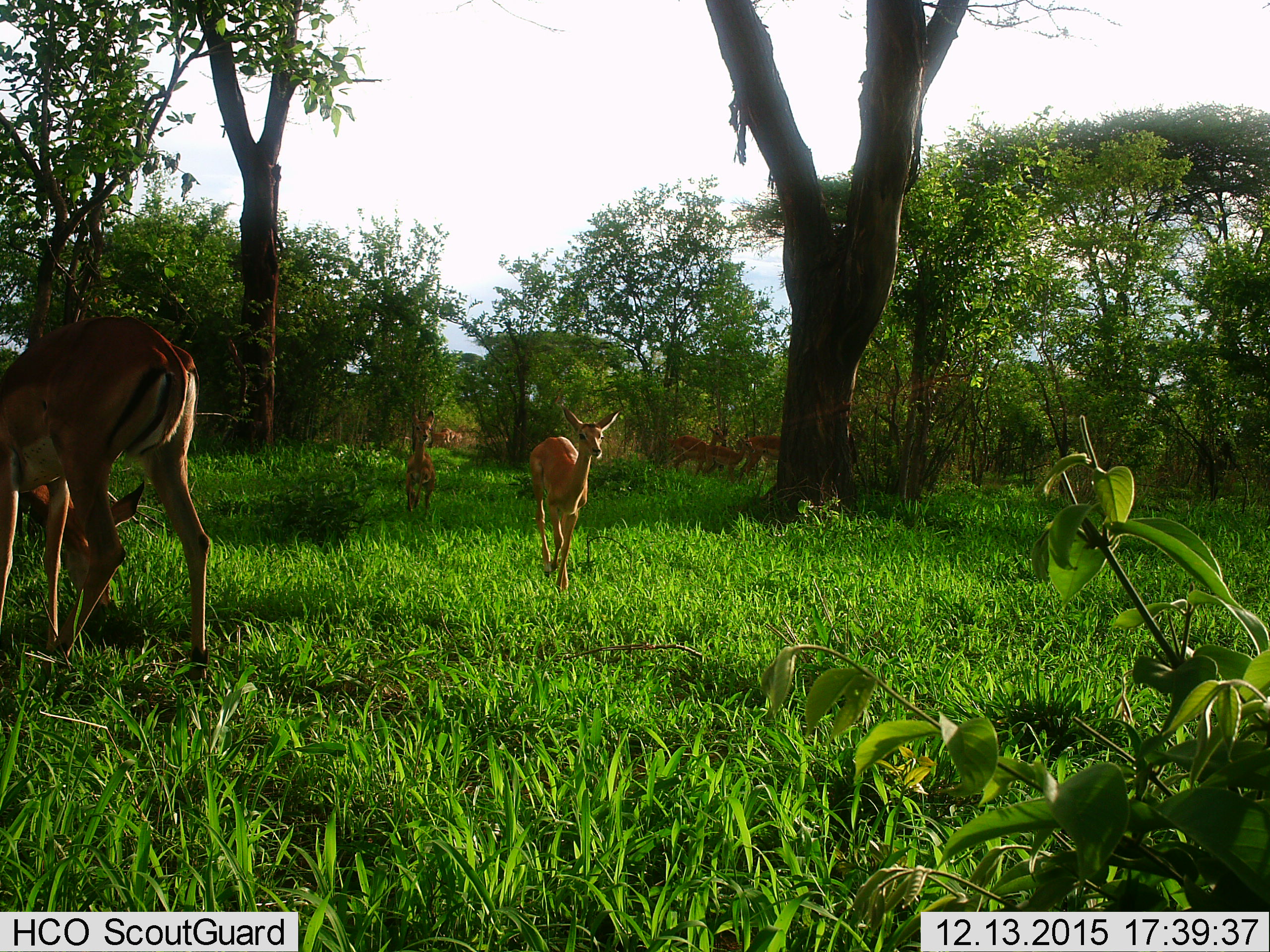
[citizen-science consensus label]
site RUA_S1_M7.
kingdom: Animalia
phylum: Chordata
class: Mammalia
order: Artiodactyla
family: Bovidae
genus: Aepyceros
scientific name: Aepyceros melampus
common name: impala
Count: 9.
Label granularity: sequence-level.